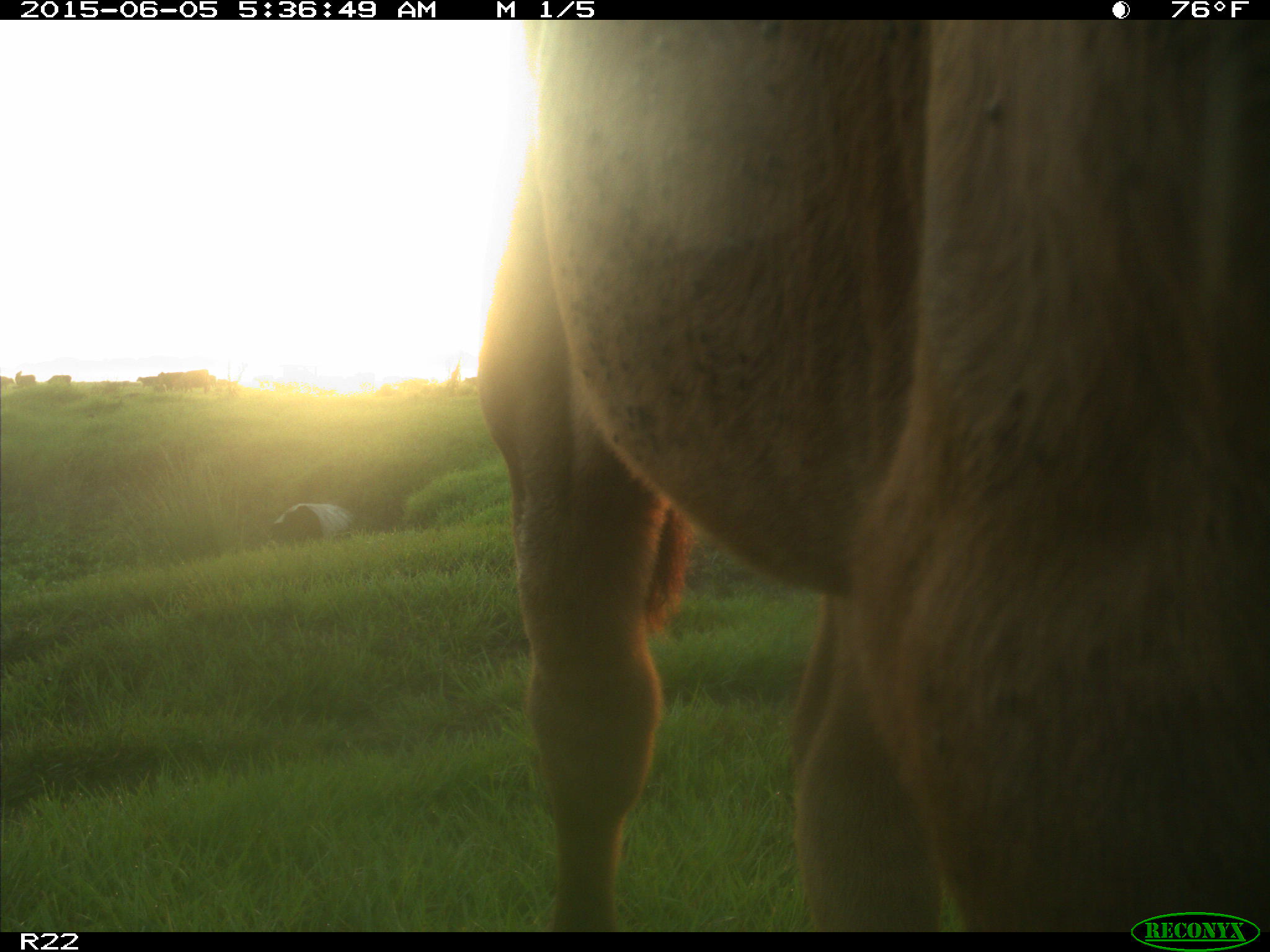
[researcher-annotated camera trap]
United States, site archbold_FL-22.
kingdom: Animalia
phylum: Chordata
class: Mammalia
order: Artiodactyla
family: Bovidae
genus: Bos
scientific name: Bos taurus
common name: domestic cow